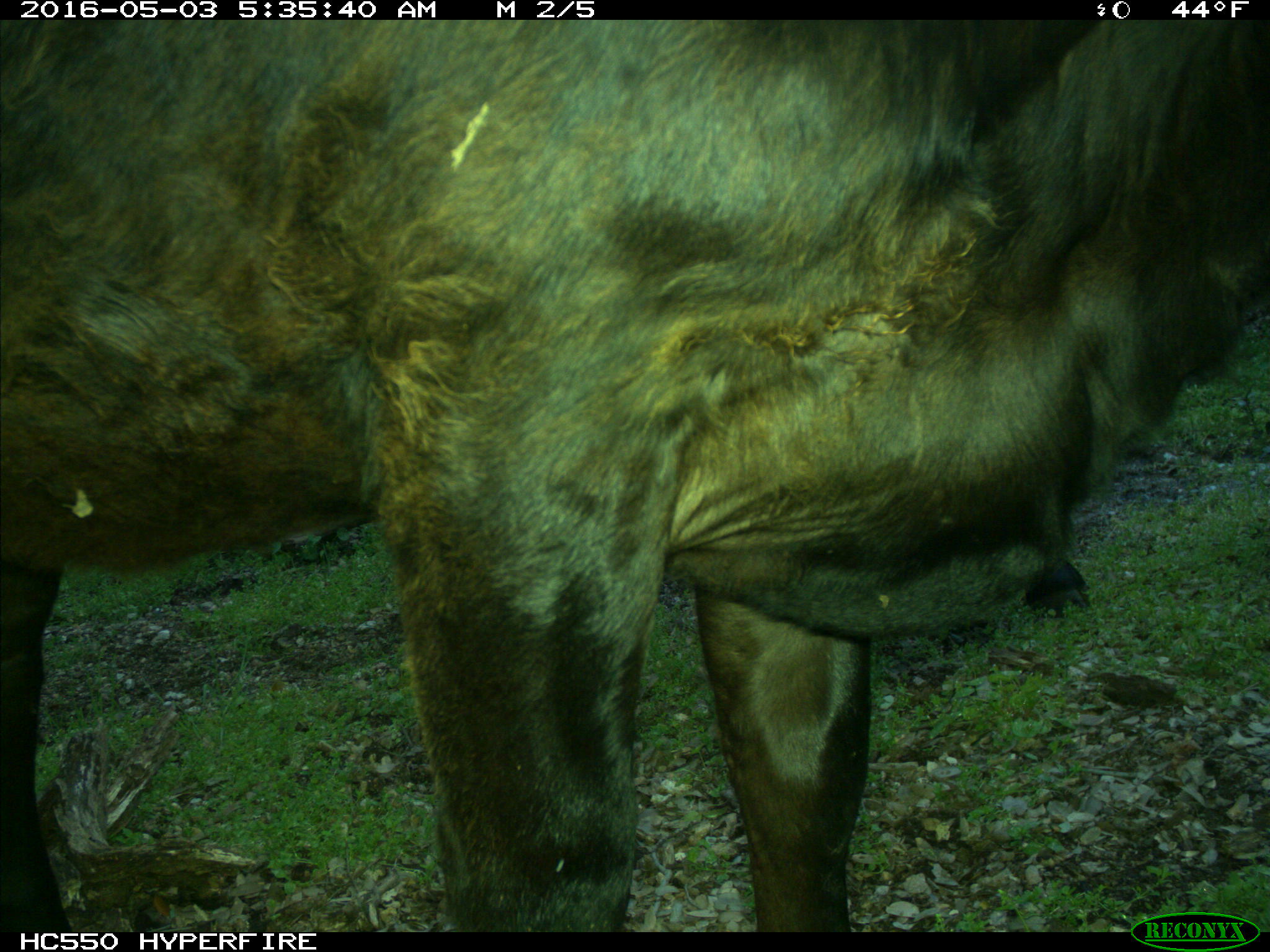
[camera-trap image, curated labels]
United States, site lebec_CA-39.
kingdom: Animalia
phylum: Chordata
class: Mammalia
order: Artiodactyla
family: Bovidae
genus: Bos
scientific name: Bos taurus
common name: domestic cow